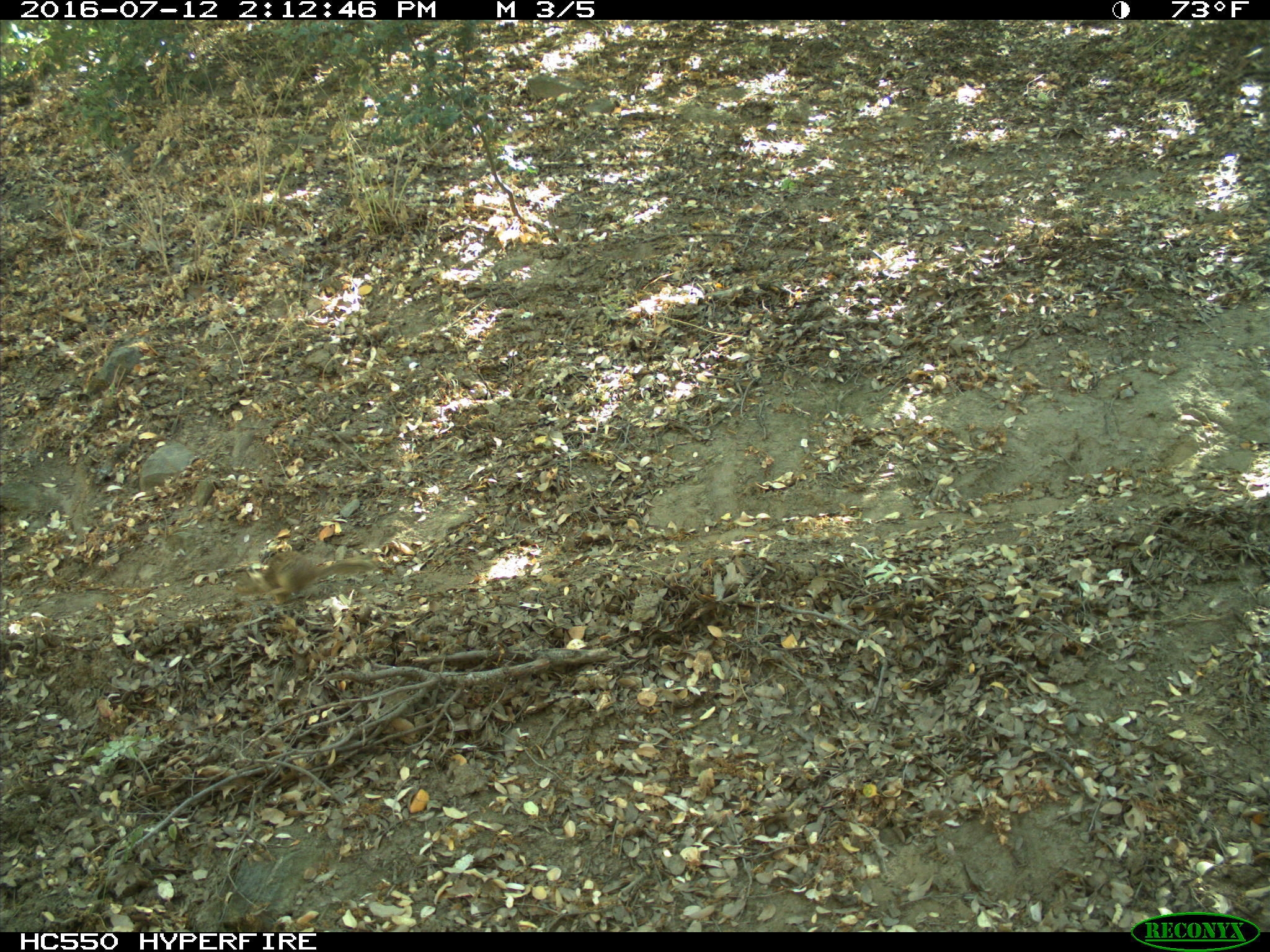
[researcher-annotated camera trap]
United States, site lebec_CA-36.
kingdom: Animalia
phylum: Chordata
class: Mammalia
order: Rodentia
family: Sciuridae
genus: Otospermophilus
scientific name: Otospermophilus beecheyi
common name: california ground squirrel